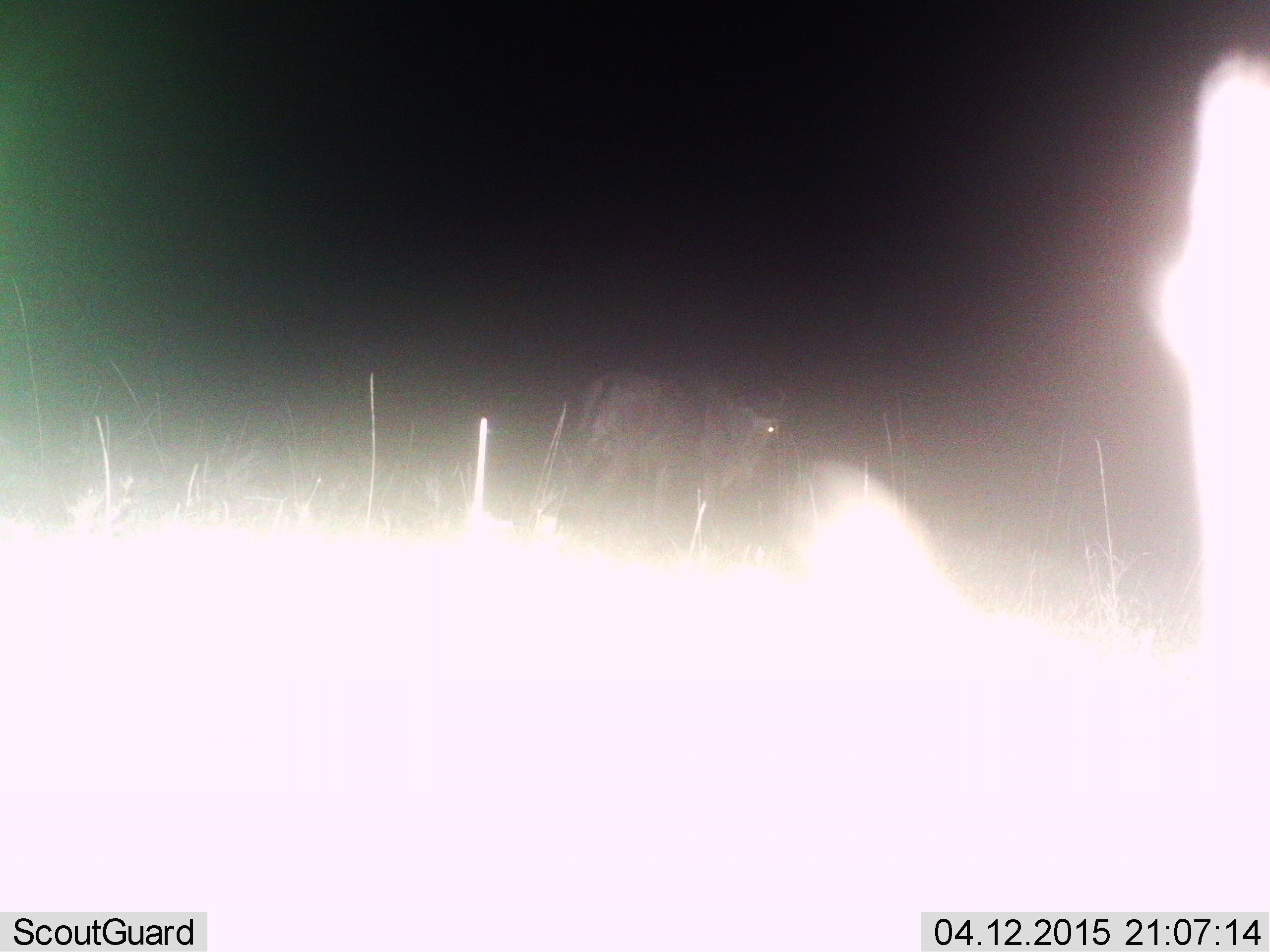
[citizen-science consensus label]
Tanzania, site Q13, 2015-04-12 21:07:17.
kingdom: Animalia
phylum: Chordata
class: Mammalia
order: Artiodactyla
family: Bovidae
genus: Connochaetes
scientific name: Connochaetes taurinus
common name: blue wildebeest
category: wildebeest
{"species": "wildebeest (blue wildebeest) (Connochaetes taurinus)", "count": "1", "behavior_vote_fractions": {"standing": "60%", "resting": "0%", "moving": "50%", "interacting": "0%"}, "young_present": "0%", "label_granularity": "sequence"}